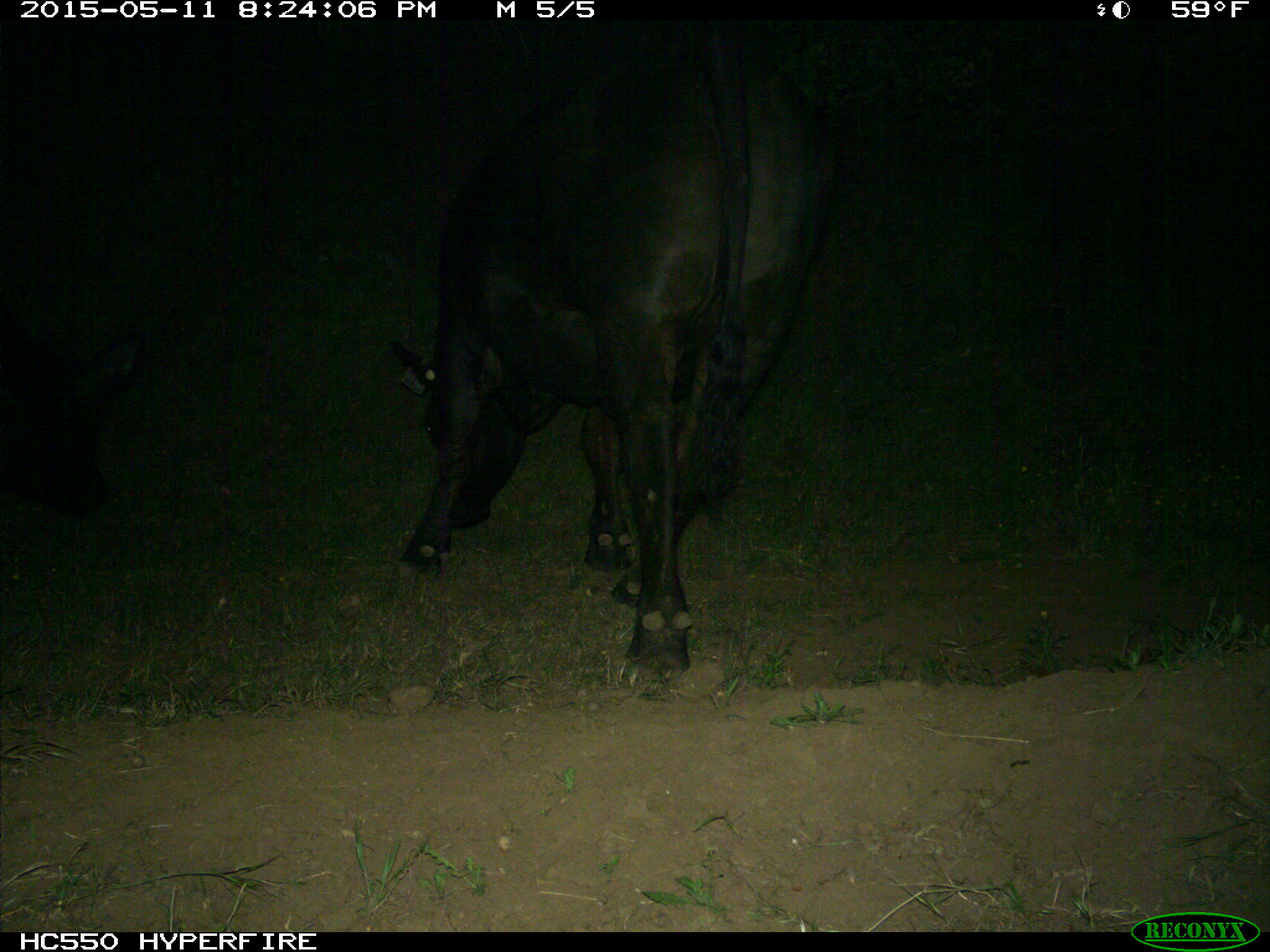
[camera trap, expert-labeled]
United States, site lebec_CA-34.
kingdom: Animalia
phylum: Chordata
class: Mammalia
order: Artiodactyla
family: Bovidae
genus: Bos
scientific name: Bos taurus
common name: domestic cow